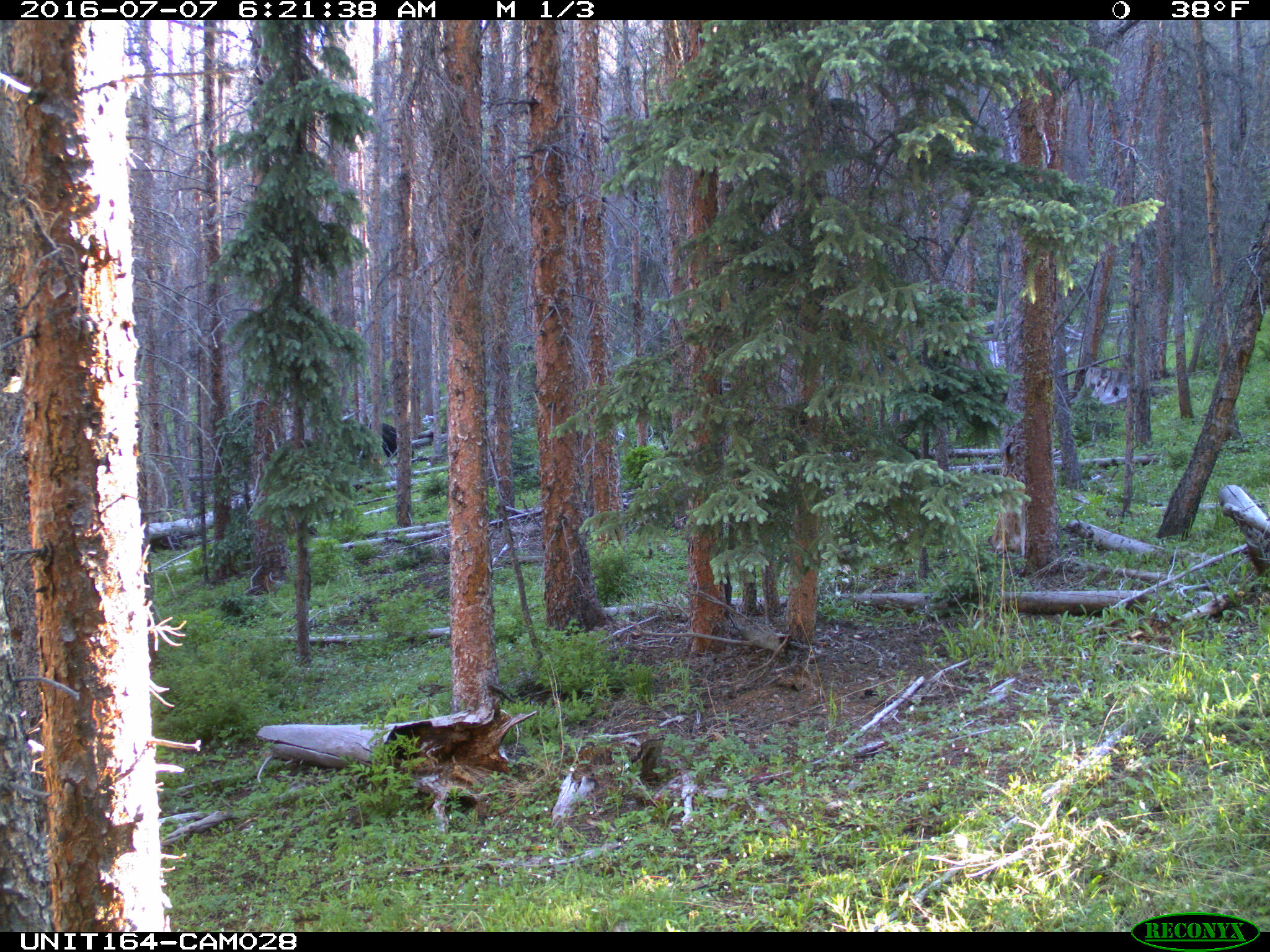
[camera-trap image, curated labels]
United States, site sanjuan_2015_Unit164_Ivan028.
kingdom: Animalia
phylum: Chordata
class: Mammalia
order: Artiodactyla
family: Bovidae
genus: Bos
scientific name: Bos taurus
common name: domestic cow